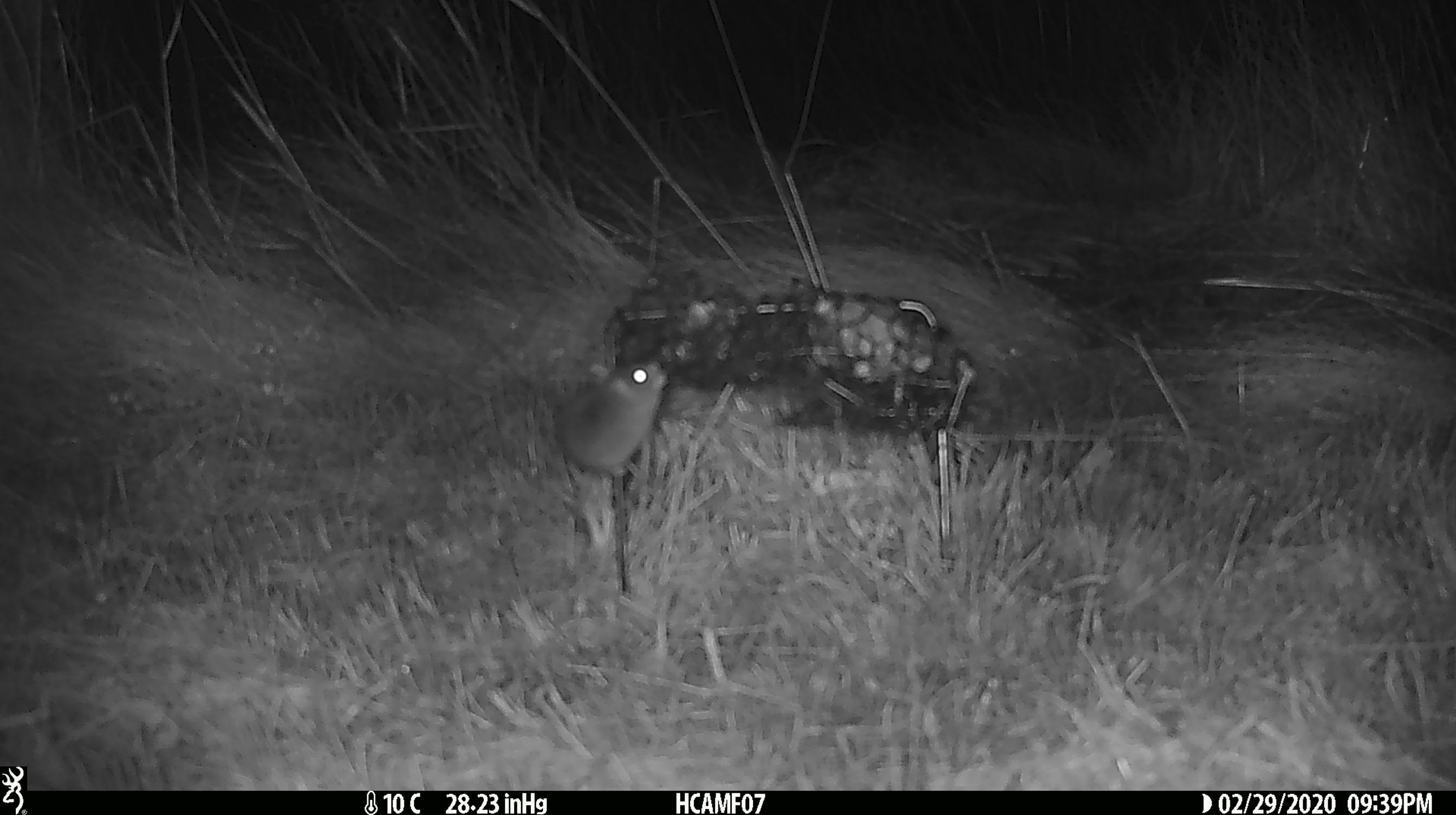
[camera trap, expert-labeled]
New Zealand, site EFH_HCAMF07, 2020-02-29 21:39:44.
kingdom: Animalia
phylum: Chordata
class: Mammalia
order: Rodentia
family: Muridae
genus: Mus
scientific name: Mus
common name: mouse